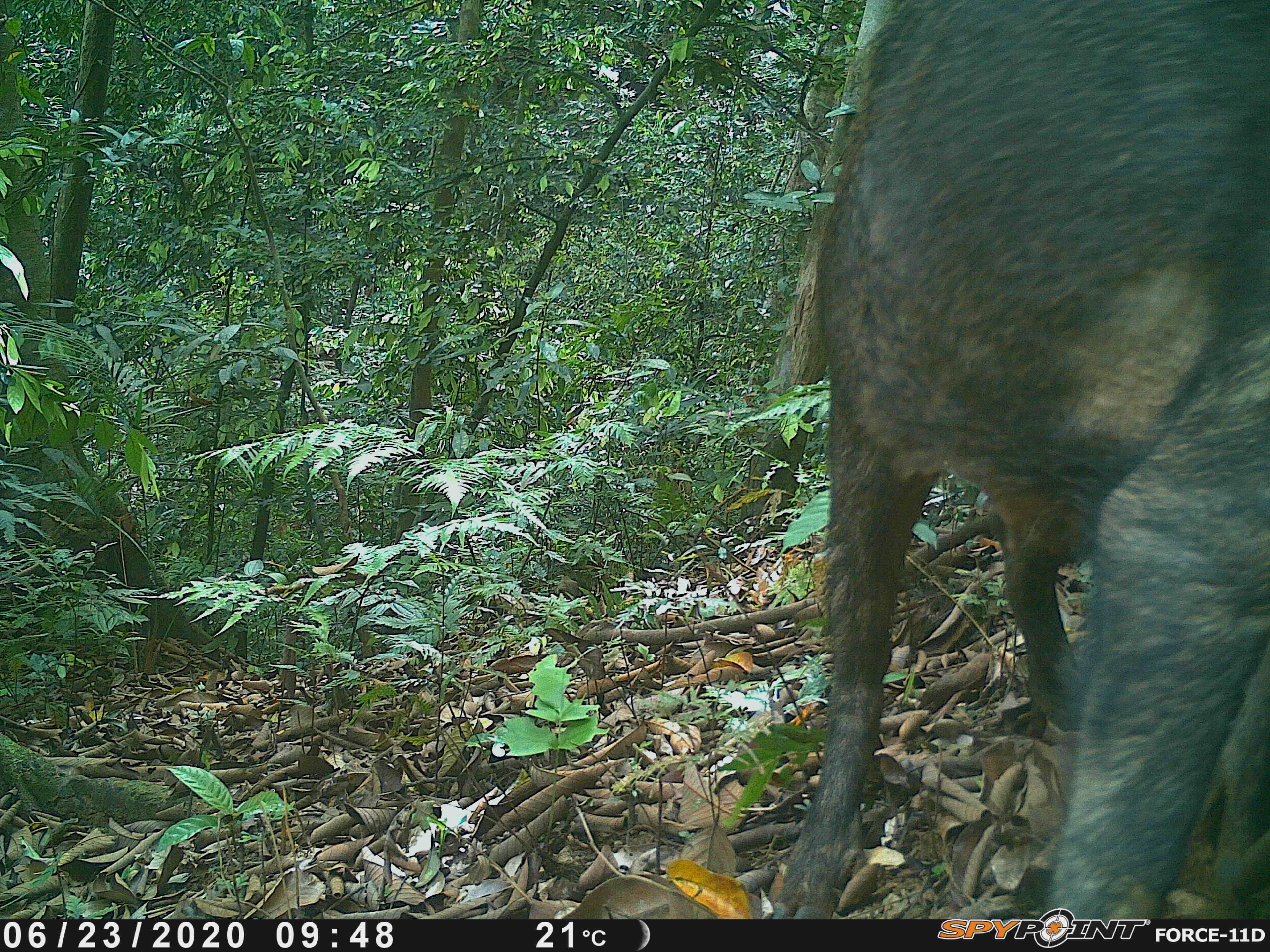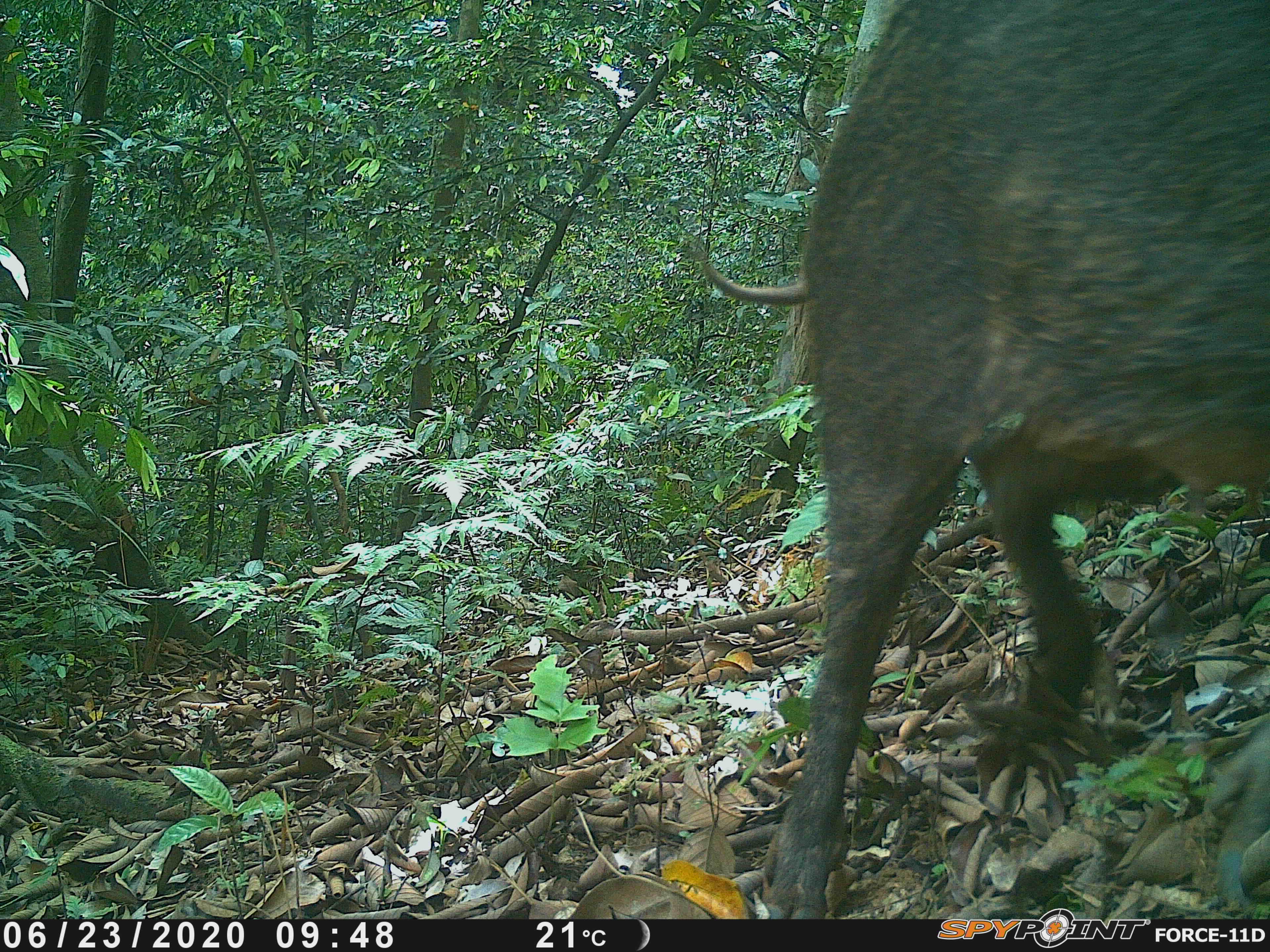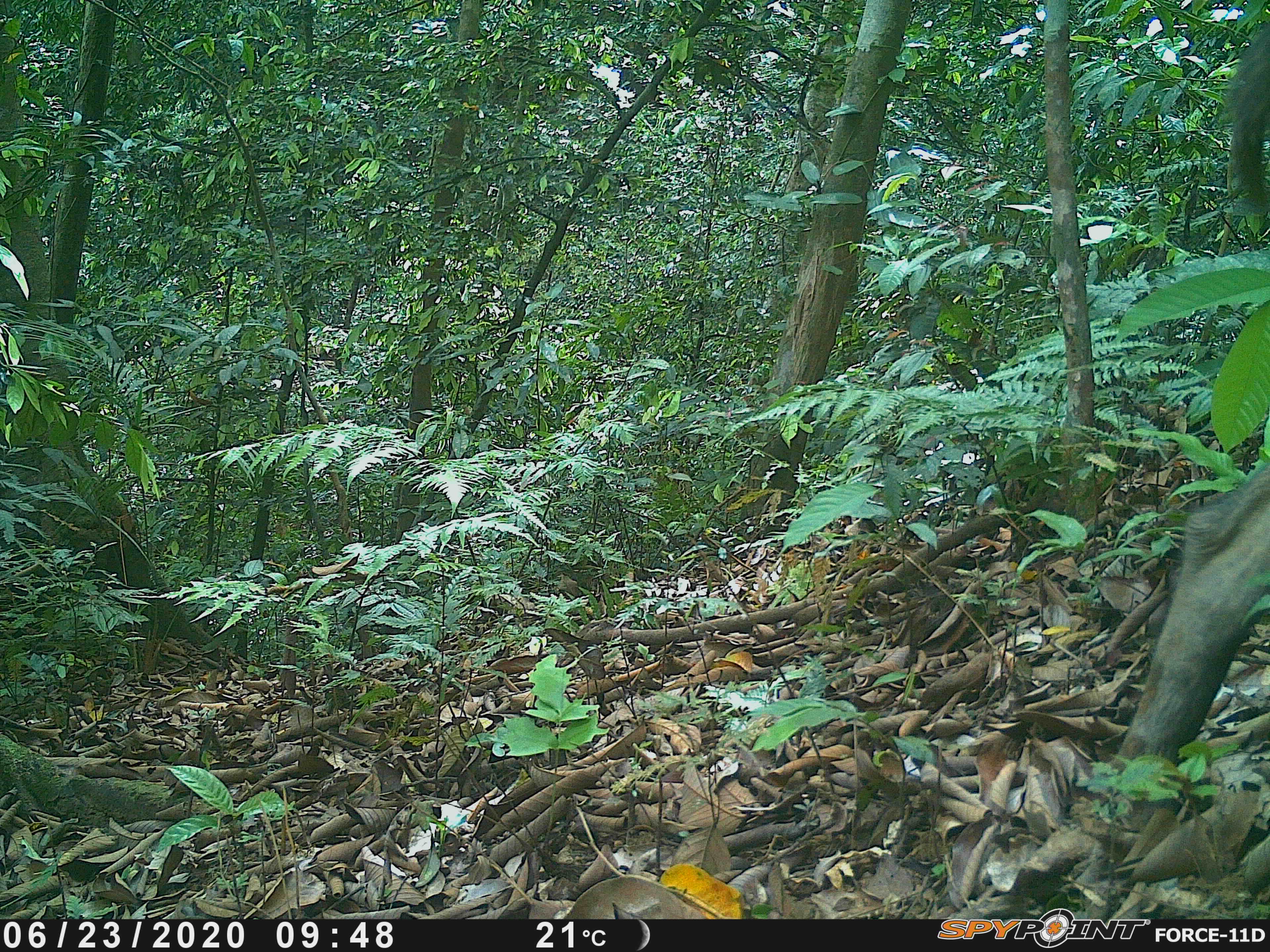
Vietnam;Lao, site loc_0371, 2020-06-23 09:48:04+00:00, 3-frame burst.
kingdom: Animalia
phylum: Chordata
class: Mammalia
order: Artiodactyla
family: Suidae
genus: Sus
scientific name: Sus scrofa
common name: eurasian wild pig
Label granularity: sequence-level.